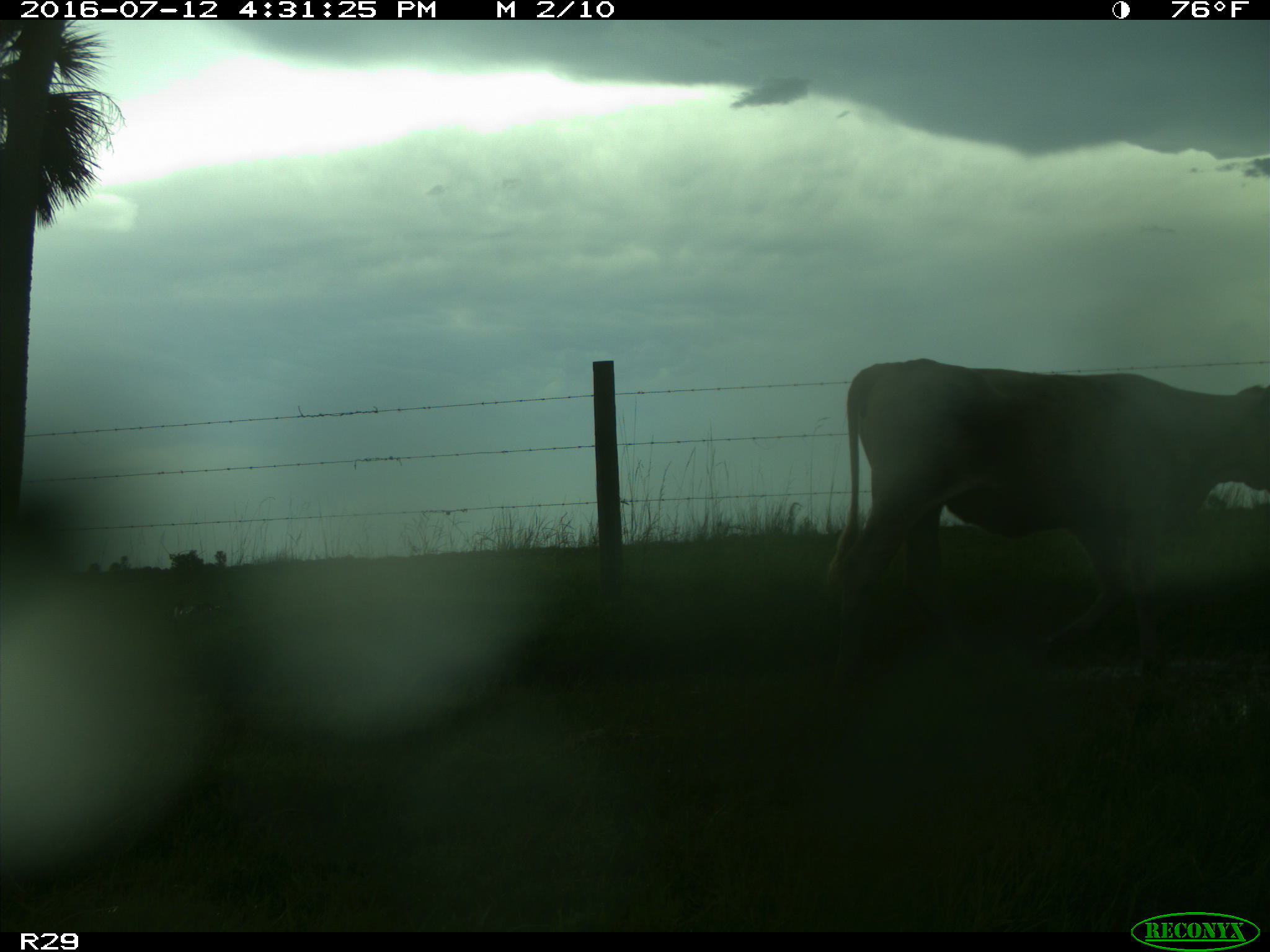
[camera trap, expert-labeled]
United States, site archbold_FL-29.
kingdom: Animalia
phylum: Chordata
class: Mammalia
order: Artiodactyla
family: Bovidae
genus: Bos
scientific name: Bos taurus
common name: domestic cow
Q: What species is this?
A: Bos taurus (domestic cow).